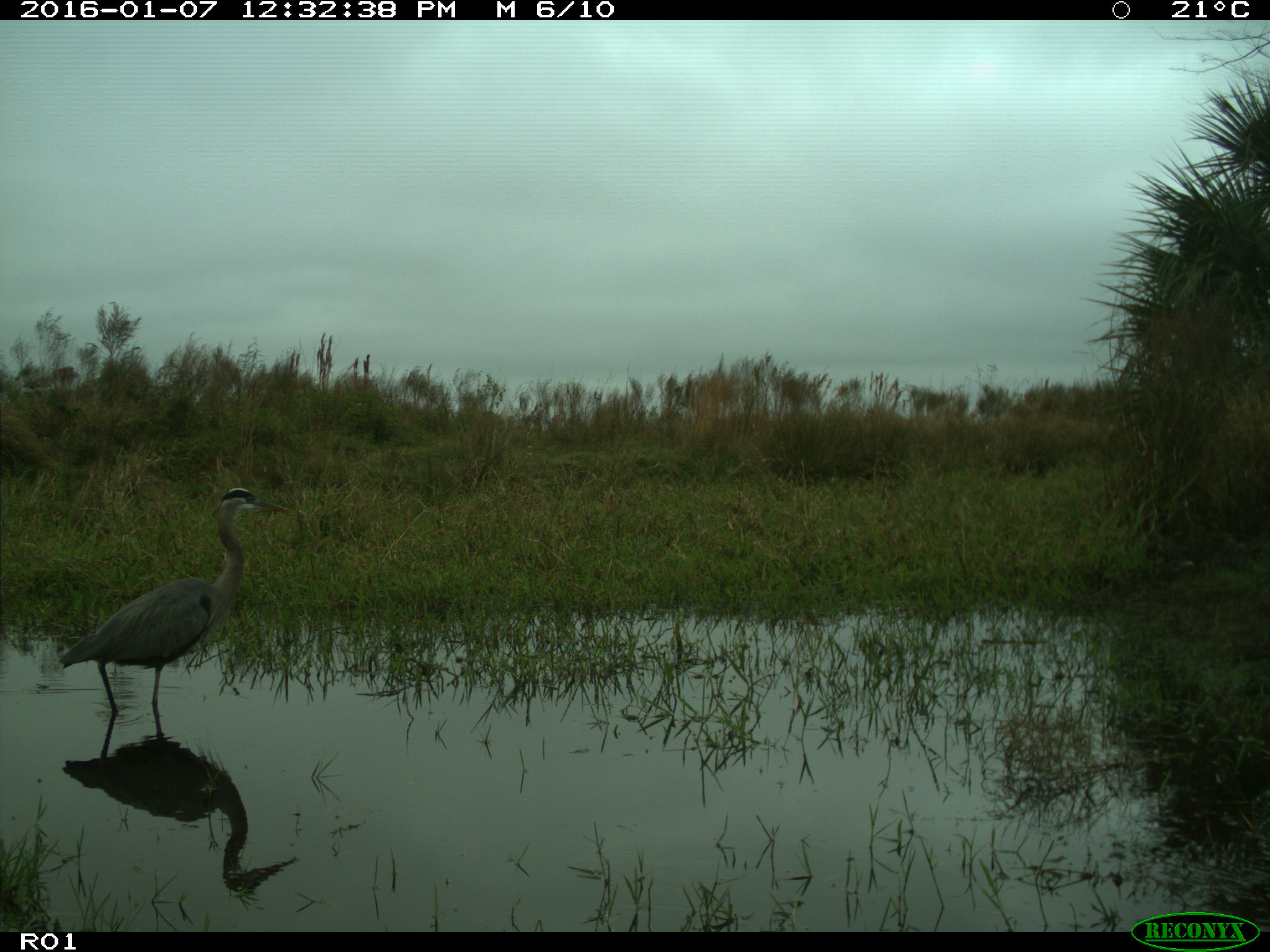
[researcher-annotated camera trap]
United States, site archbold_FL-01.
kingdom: Animalia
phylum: Chordata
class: Aves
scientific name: Aves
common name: birds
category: unidentified bird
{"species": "unidentified bird (birds) (Aves)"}